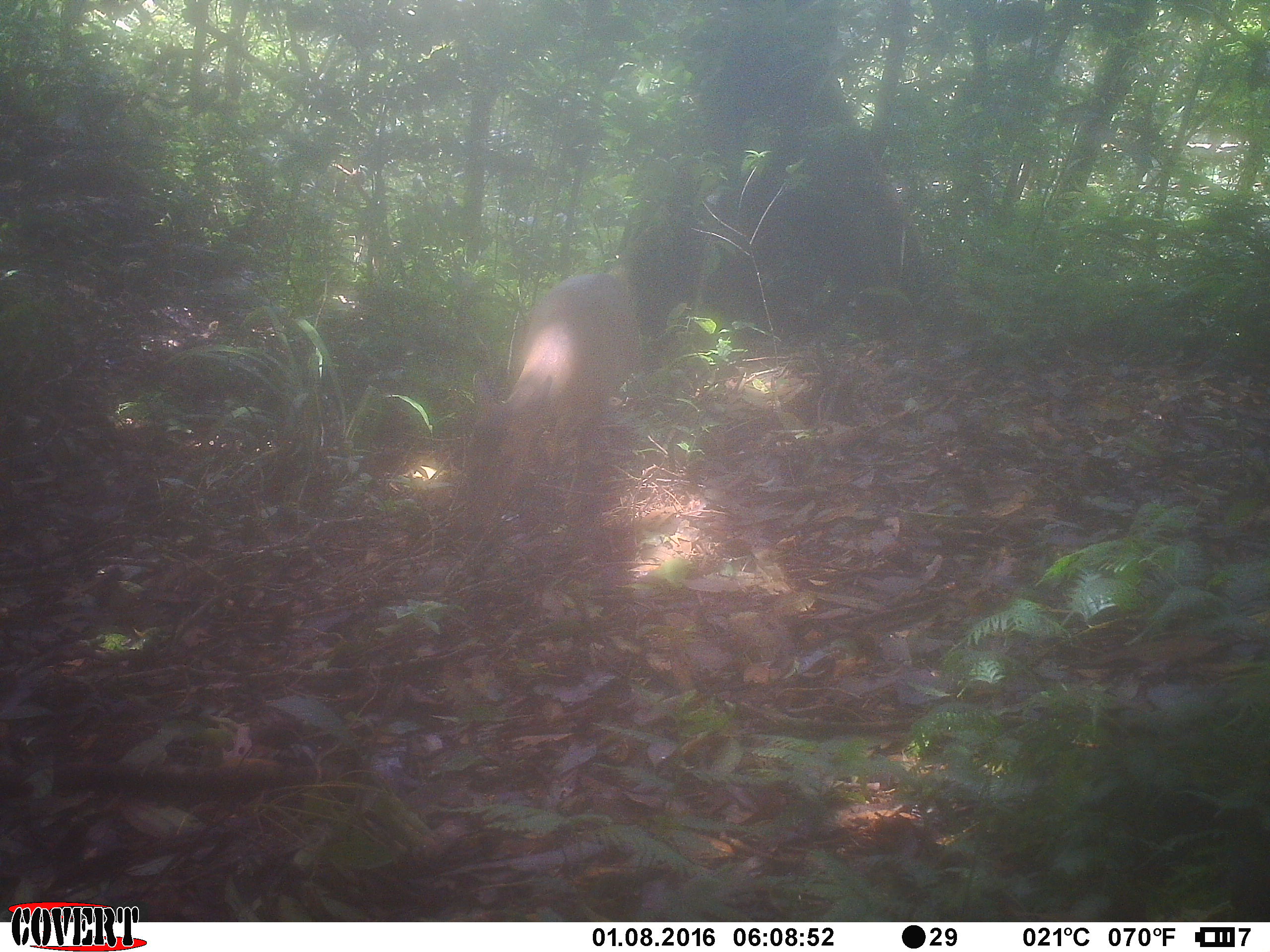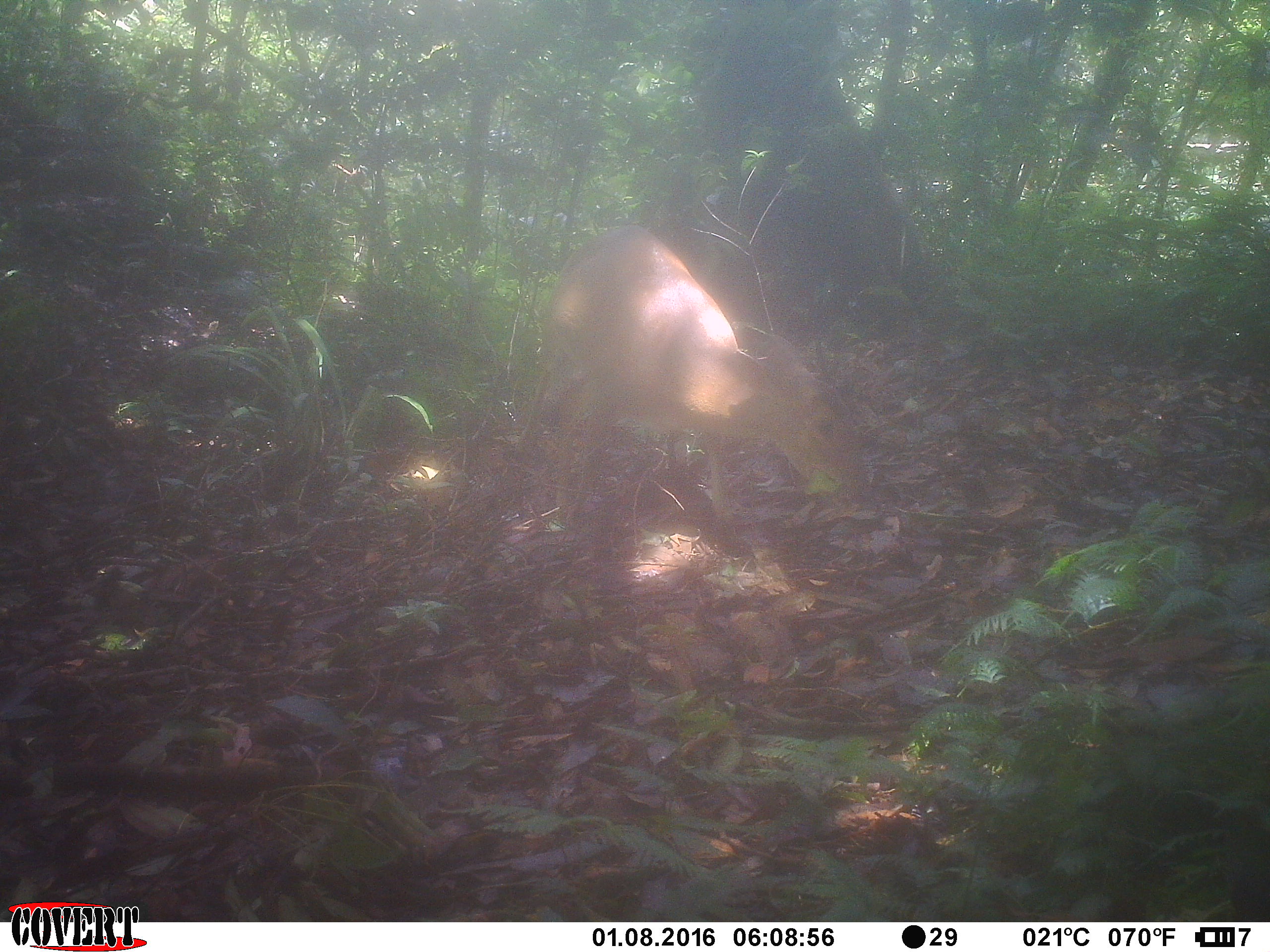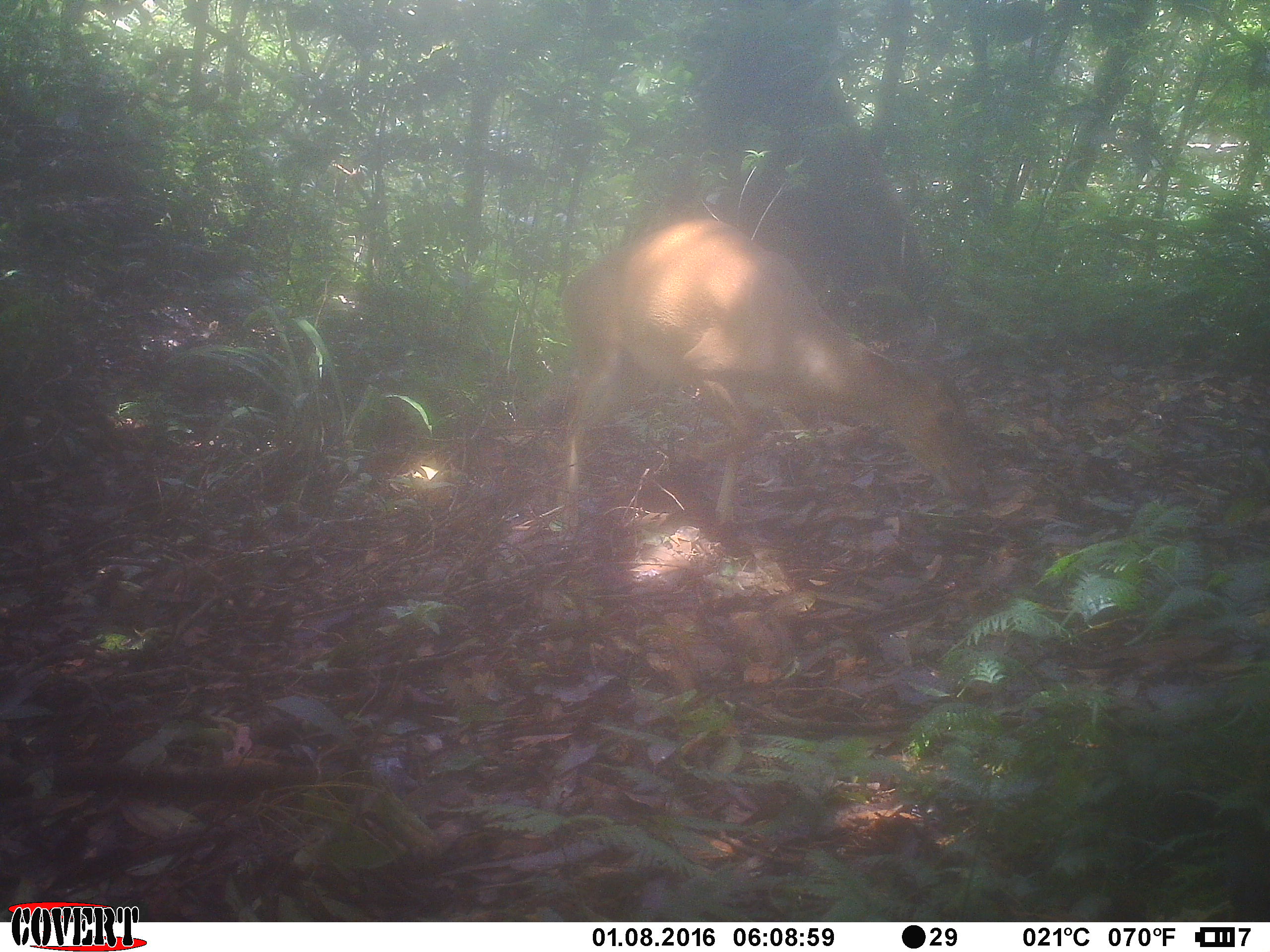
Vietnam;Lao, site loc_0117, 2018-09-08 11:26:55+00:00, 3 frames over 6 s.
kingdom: Animalia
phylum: Chordata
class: Mammalia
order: Artiodactyla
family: Cervidae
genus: Muntiacus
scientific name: Muntiacus vuquangensis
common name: large-antlered muntjac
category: large antlered muntjac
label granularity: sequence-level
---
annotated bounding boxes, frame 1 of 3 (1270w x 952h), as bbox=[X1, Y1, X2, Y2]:
large antlered muntjac: bbox=[462, 271, 640, 538]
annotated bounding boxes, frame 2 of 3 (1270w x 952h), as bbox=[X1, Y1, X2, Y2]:
large antlered muntjac: bbox=[511, 223, 840, 524]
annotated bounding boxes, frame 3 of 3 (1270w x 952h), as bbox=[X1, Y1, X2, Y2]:
large antlered muntjac: bbox=[556, 216, 970, 552]